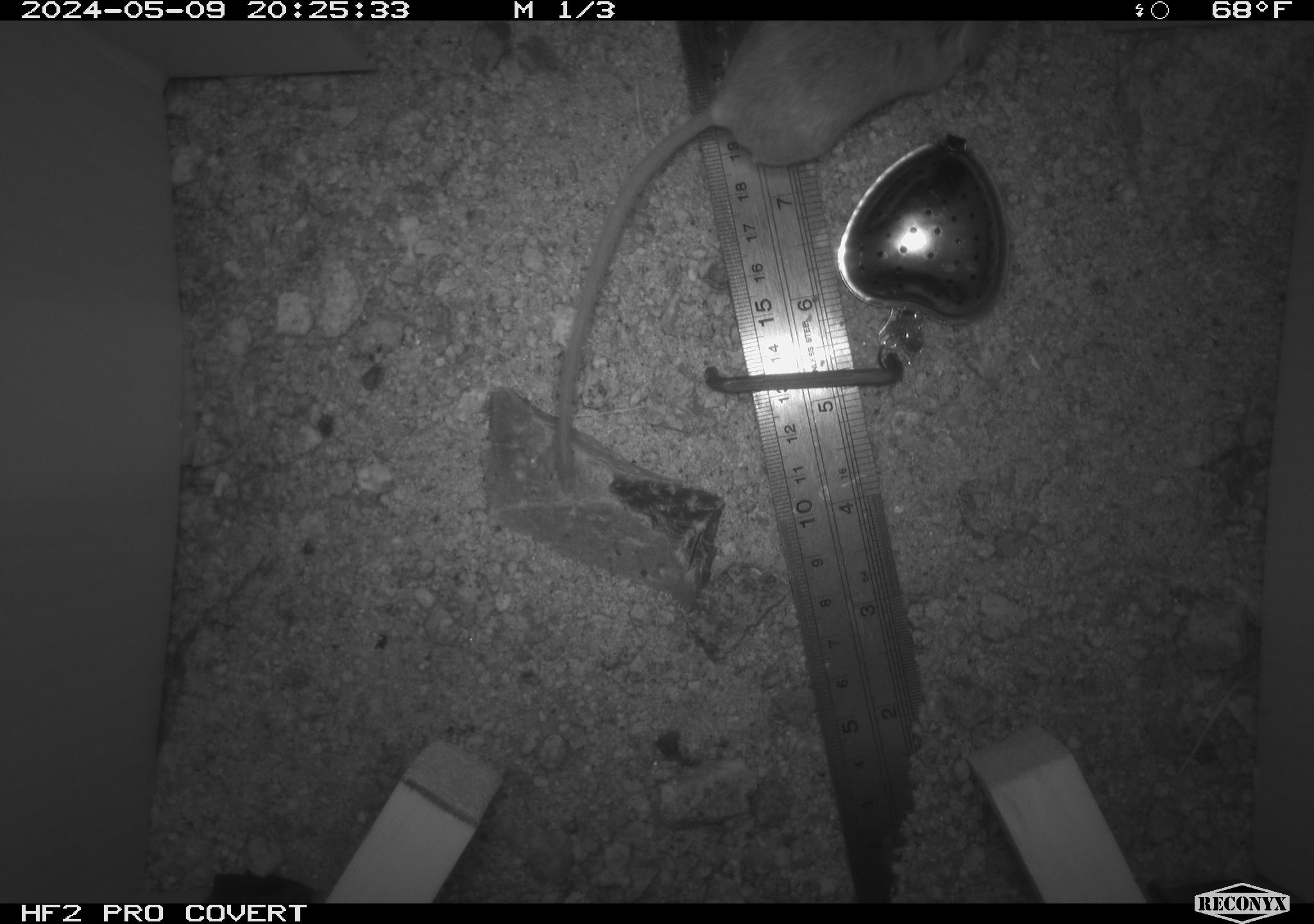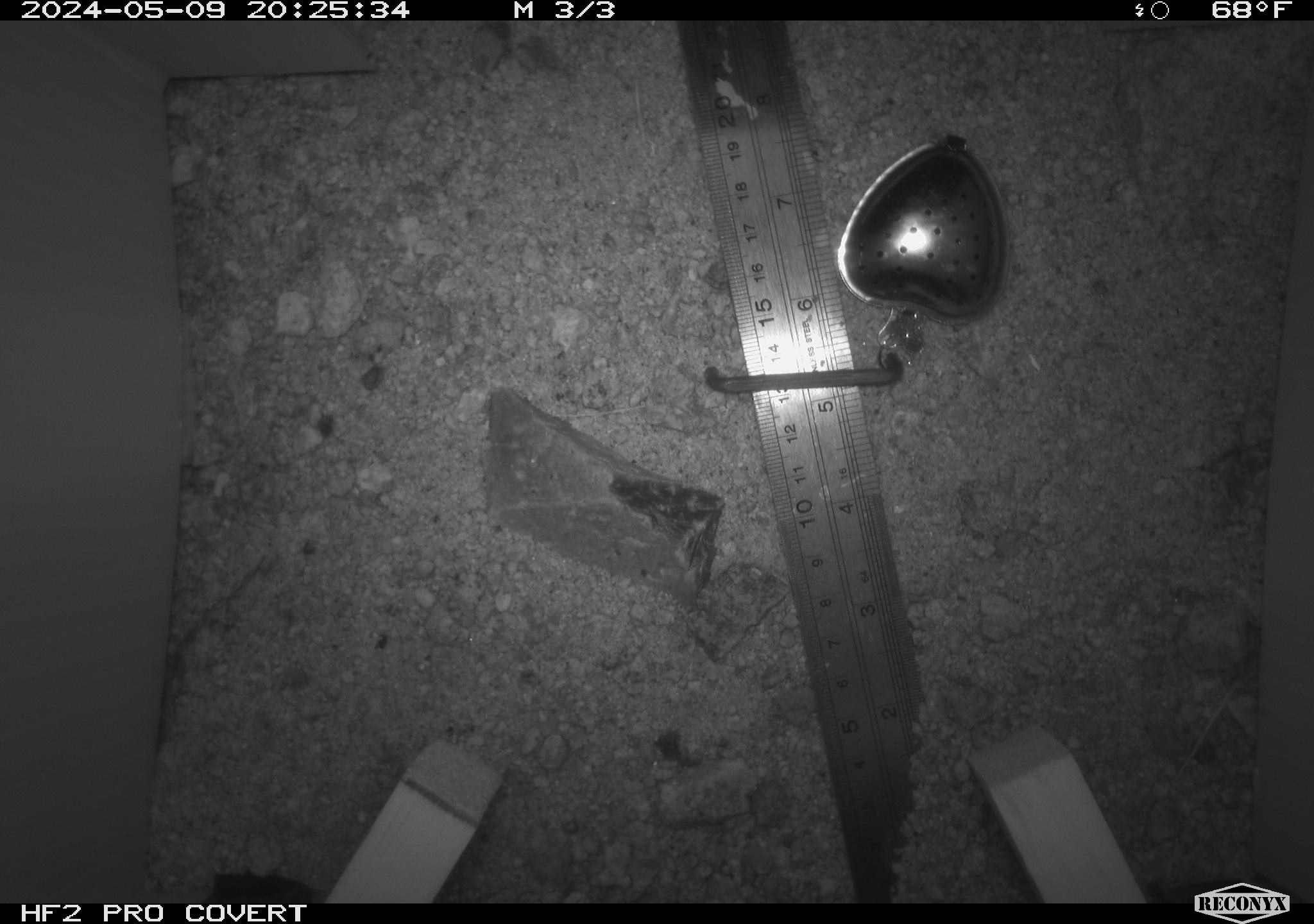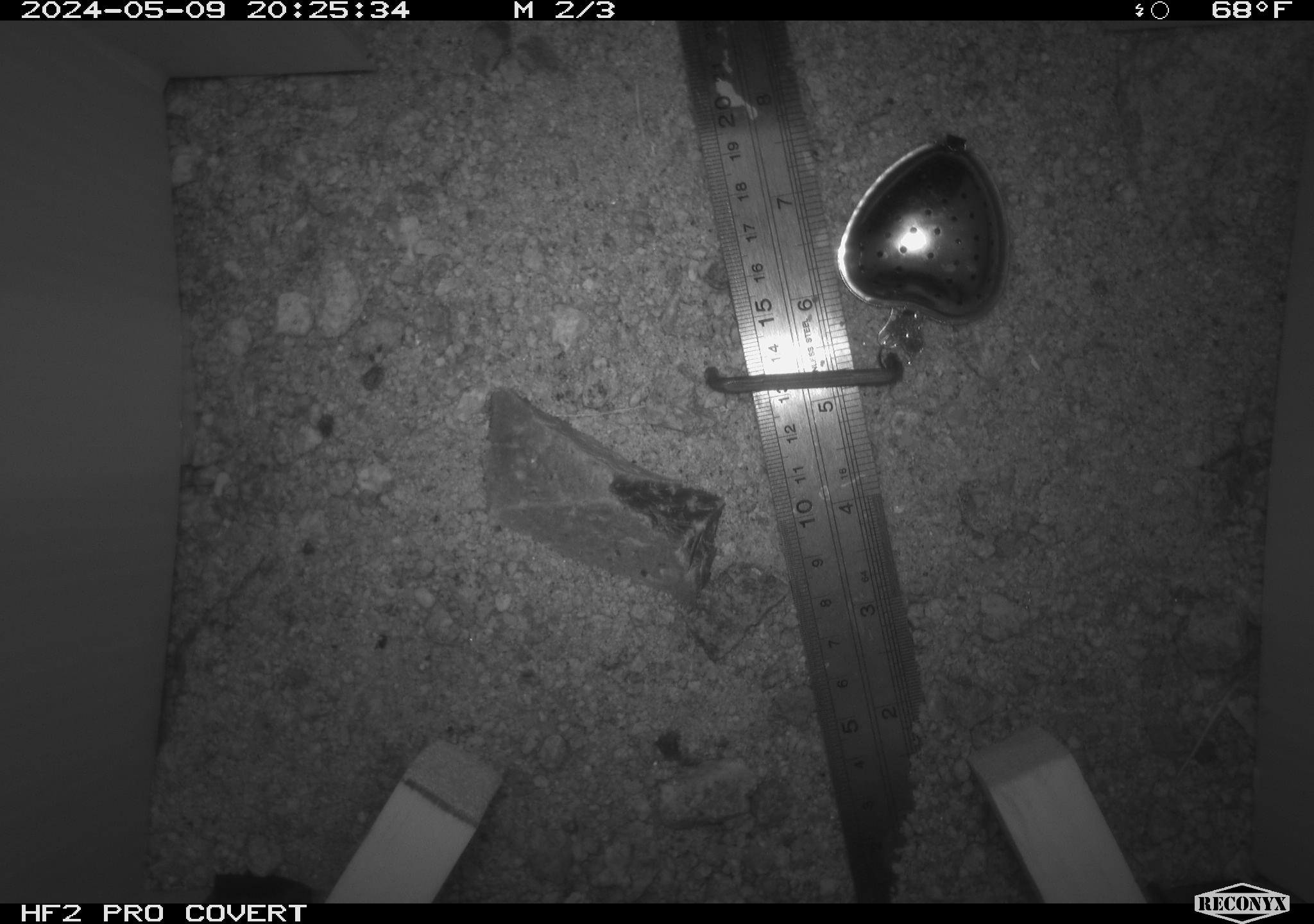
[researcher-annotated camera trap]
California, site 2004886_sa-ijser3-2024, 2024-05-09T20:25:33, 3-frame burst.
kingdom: Animalia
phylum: Chordata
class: Mammalia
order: Rodentia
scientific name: Rodentia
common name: mouse species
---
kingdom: Animalia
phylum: Chordata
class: Mammalia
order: Rodentia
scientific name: Rodentia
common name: woodrat or rat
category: woodrat or rat species